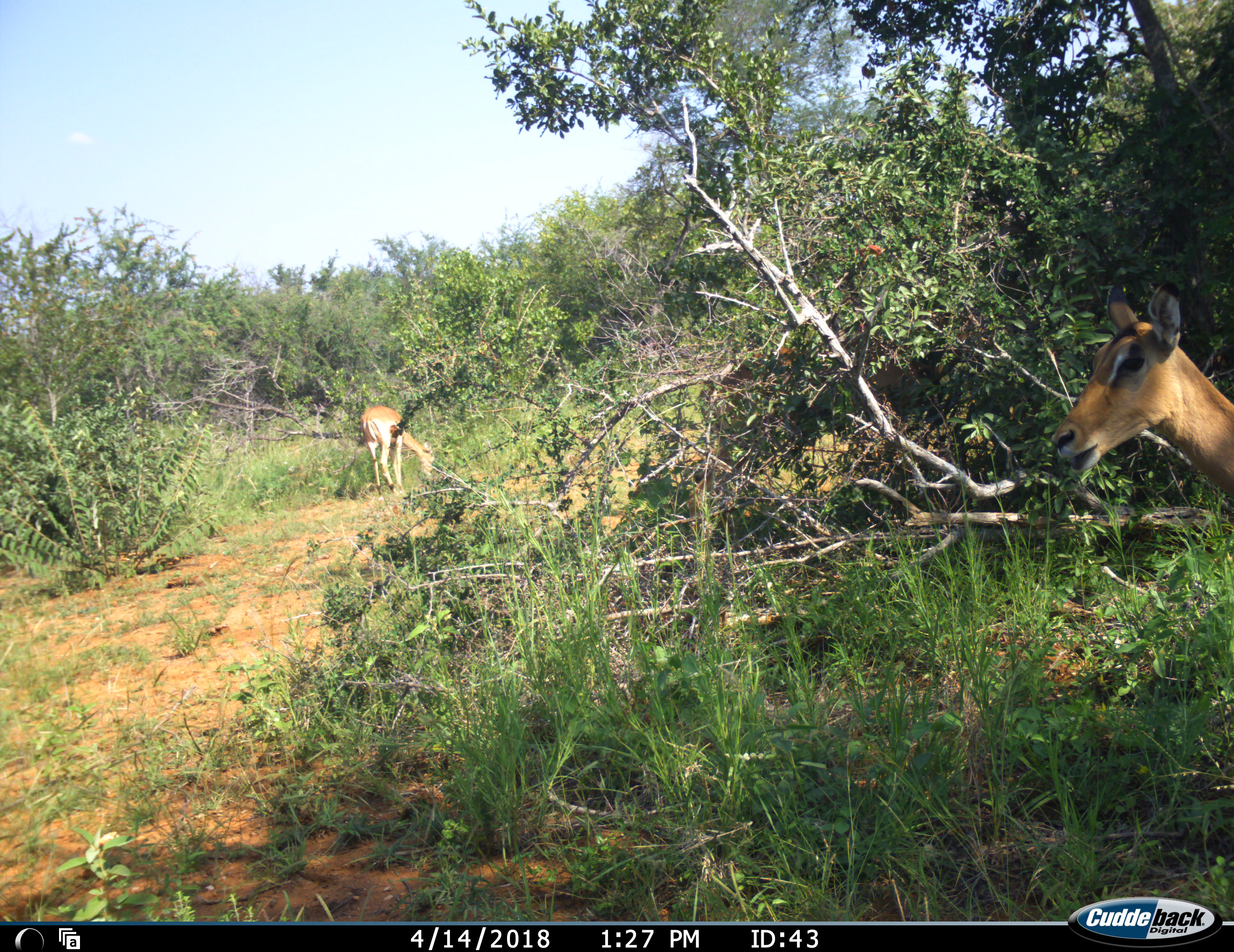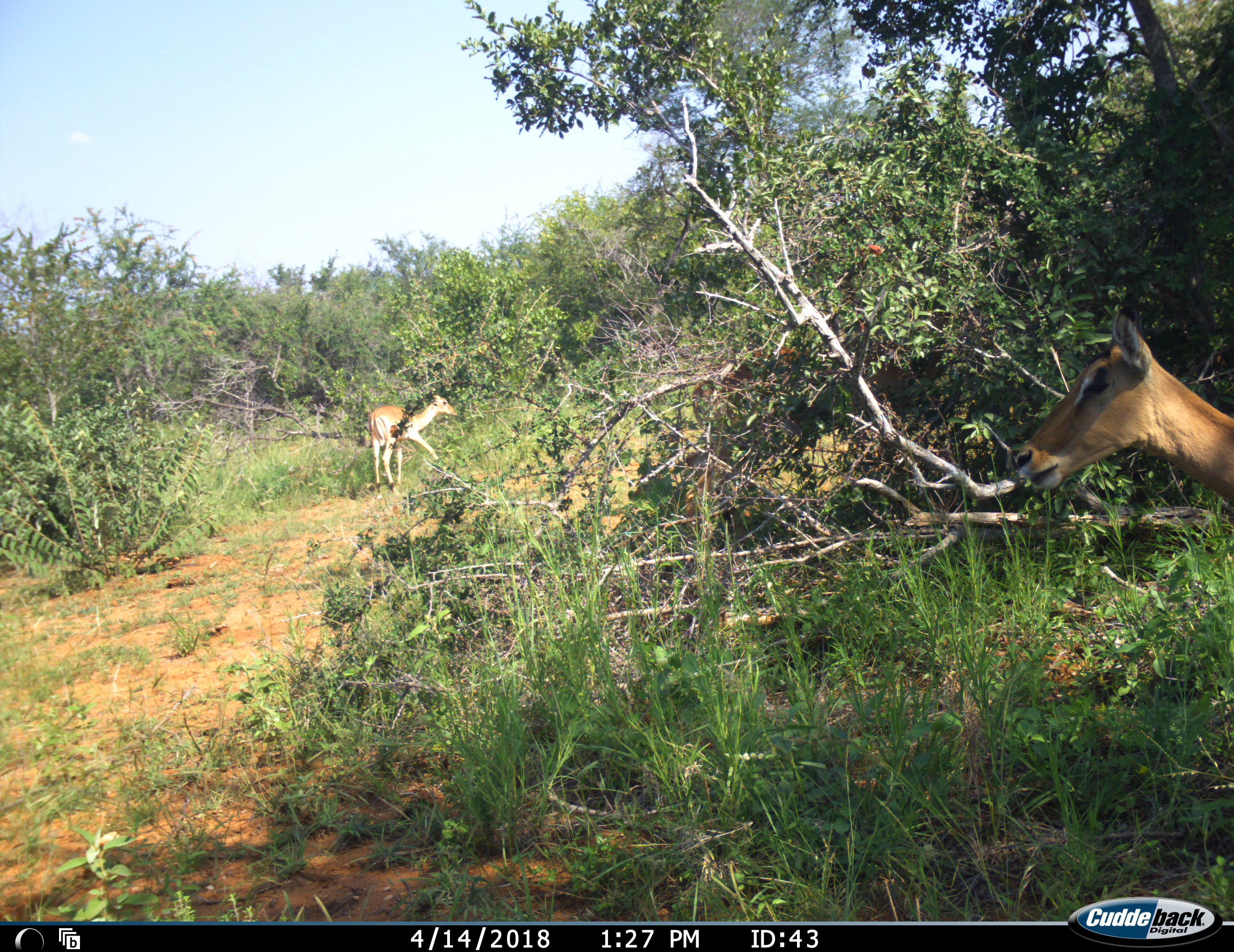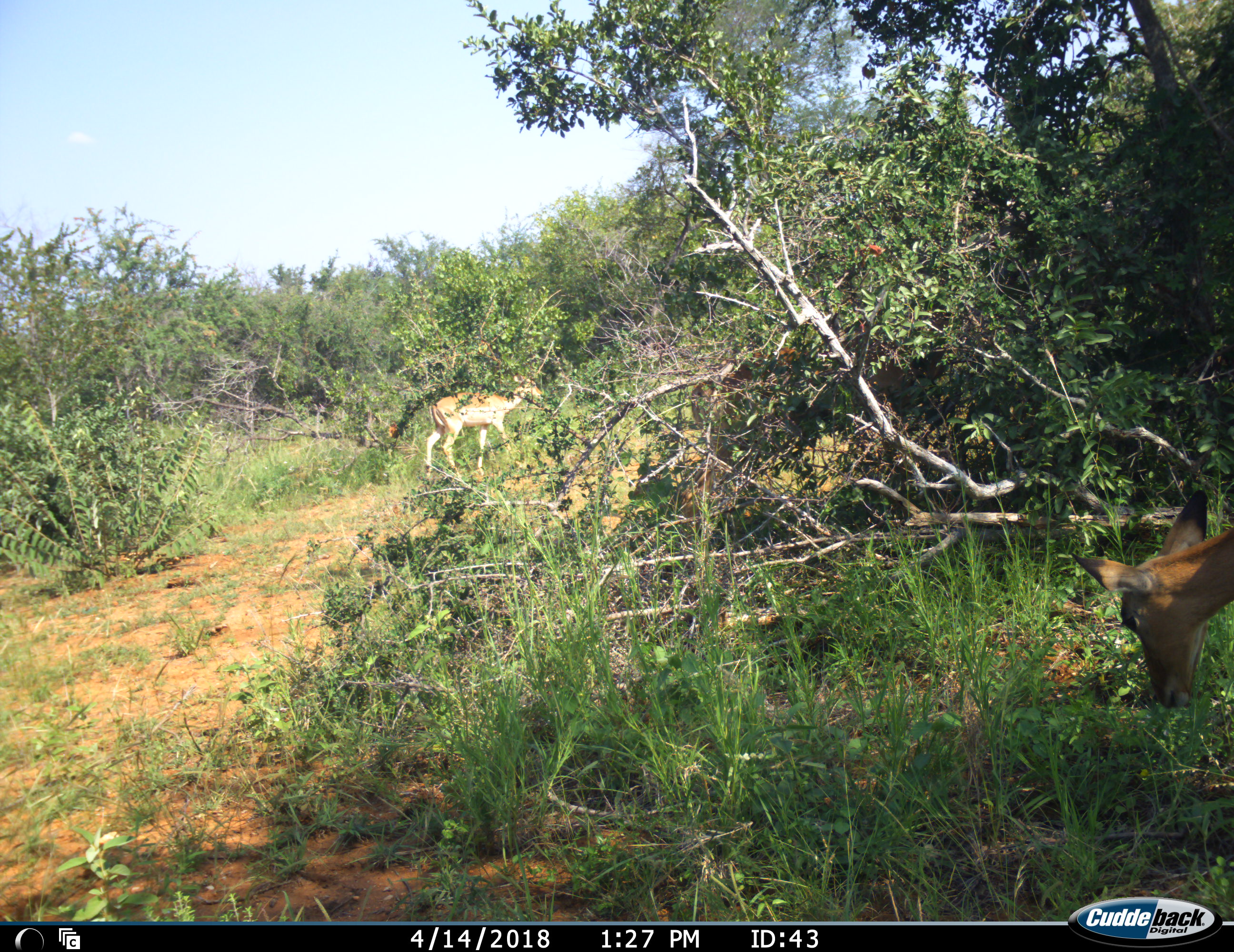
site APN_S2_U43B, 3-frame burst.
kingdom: Animalia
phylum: Chordata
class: Mammalia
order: Artiodactyla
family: Bovidae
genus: Aepyceros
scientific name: Aepyceros melampus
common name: impala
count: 2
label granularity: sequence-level